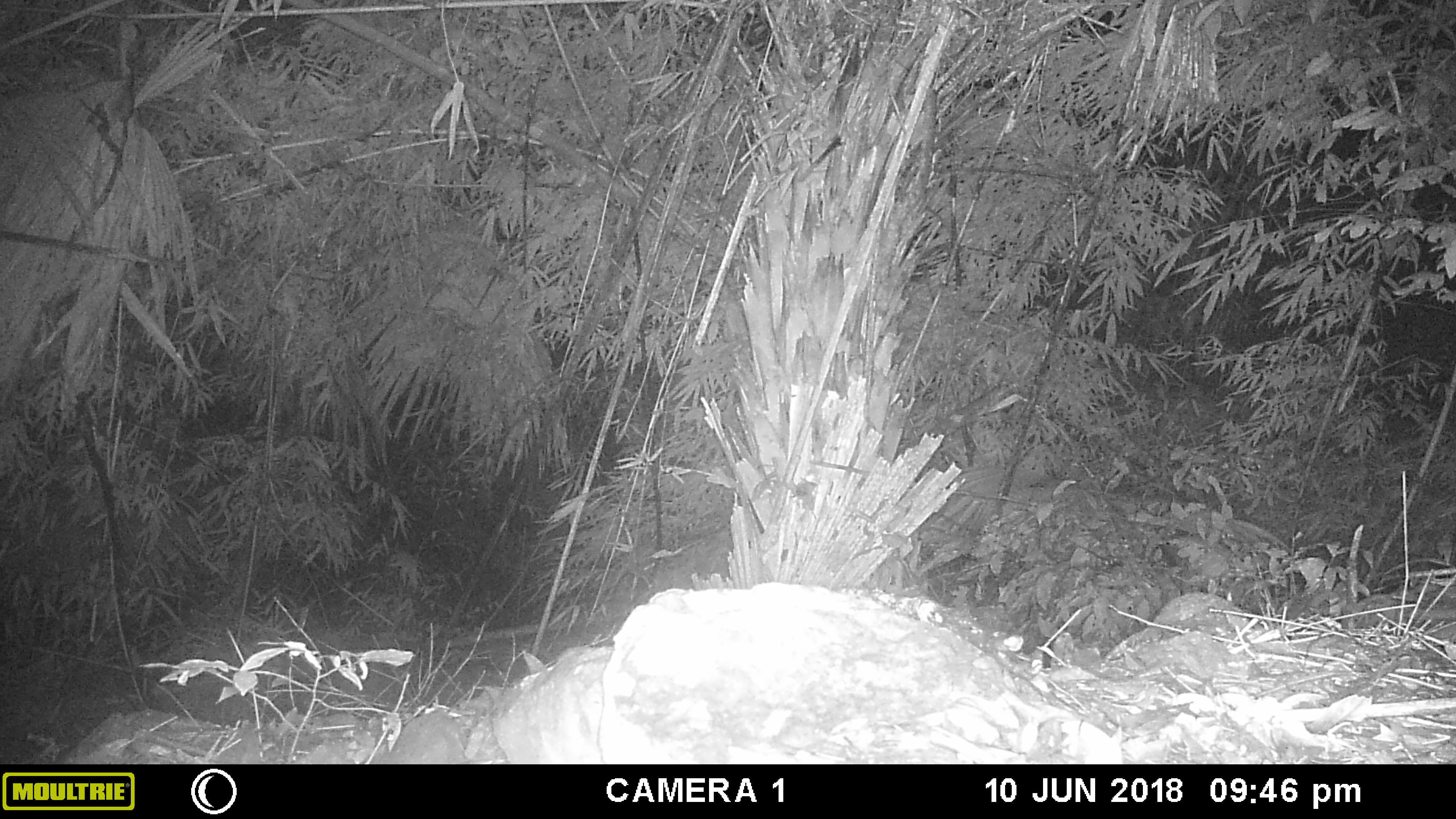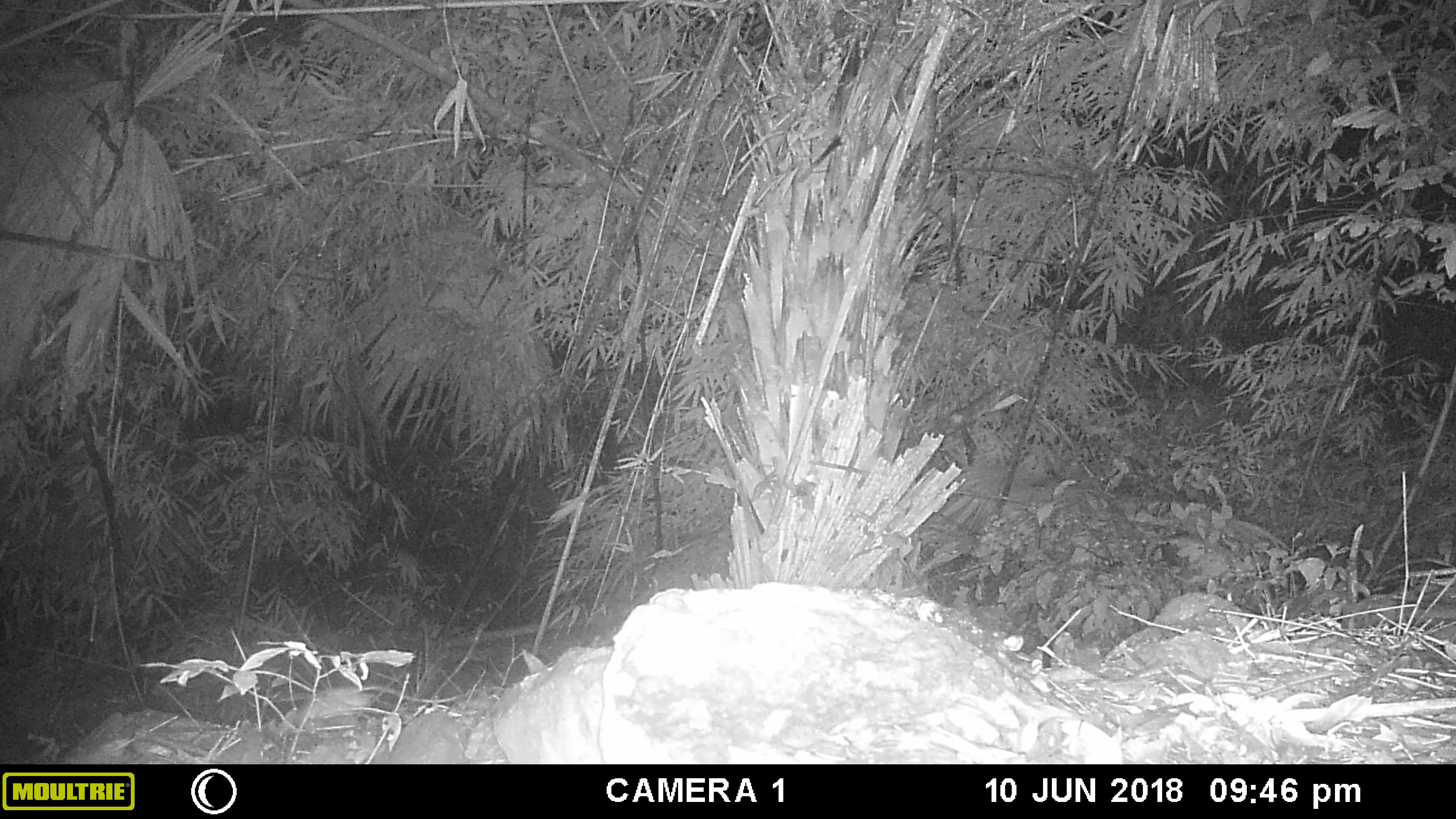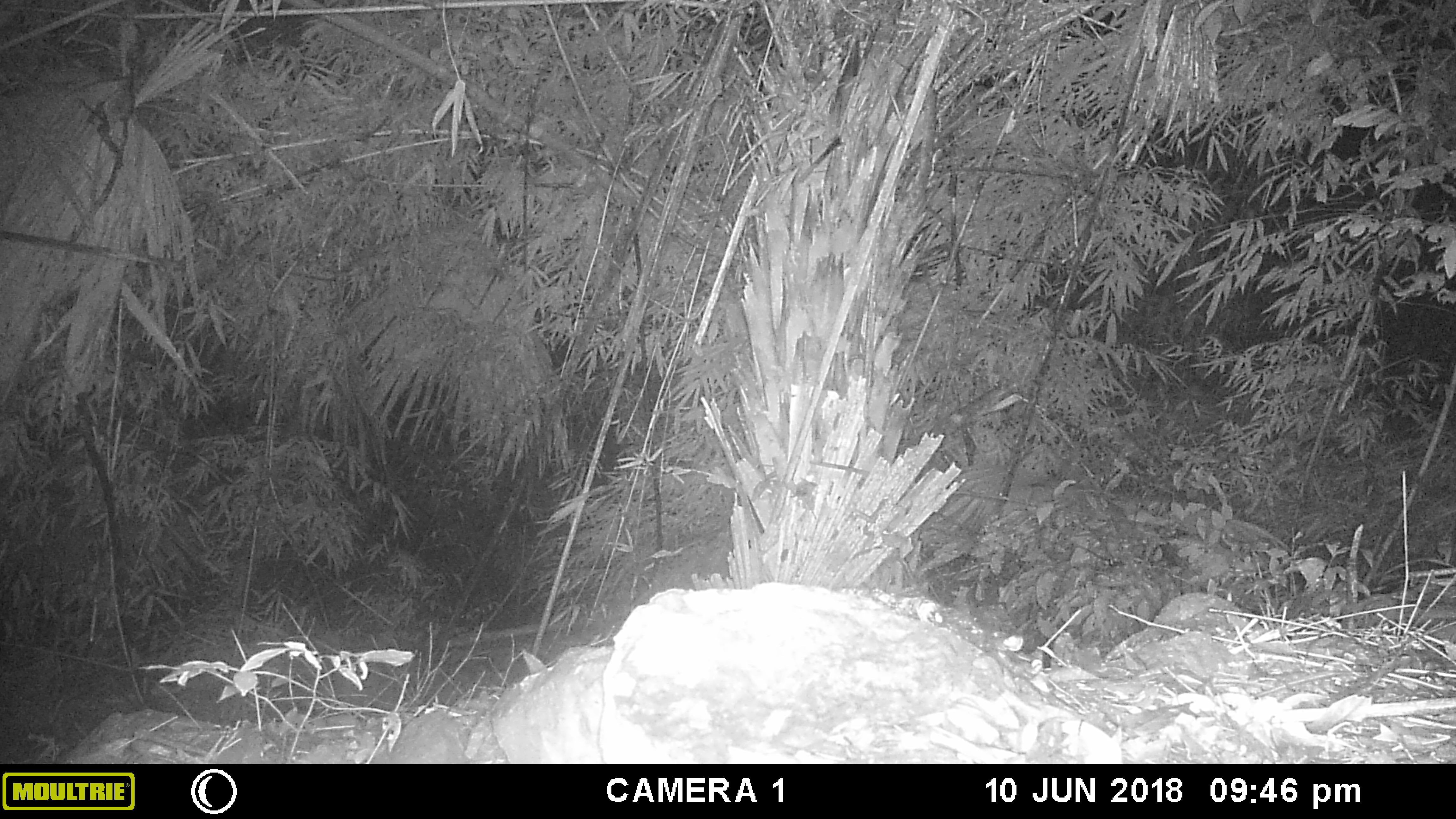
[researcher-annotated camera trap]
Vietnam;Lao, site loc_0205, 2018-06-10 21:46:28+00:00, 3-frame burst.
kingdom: Animalia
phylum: Chordata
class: Mammalia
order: Rodentia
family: Muridae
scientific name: Muridae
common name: old-world mice and rats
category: unidentified murid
Unidentified murid (old-world mice and rats) (Muridae). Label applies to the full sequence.